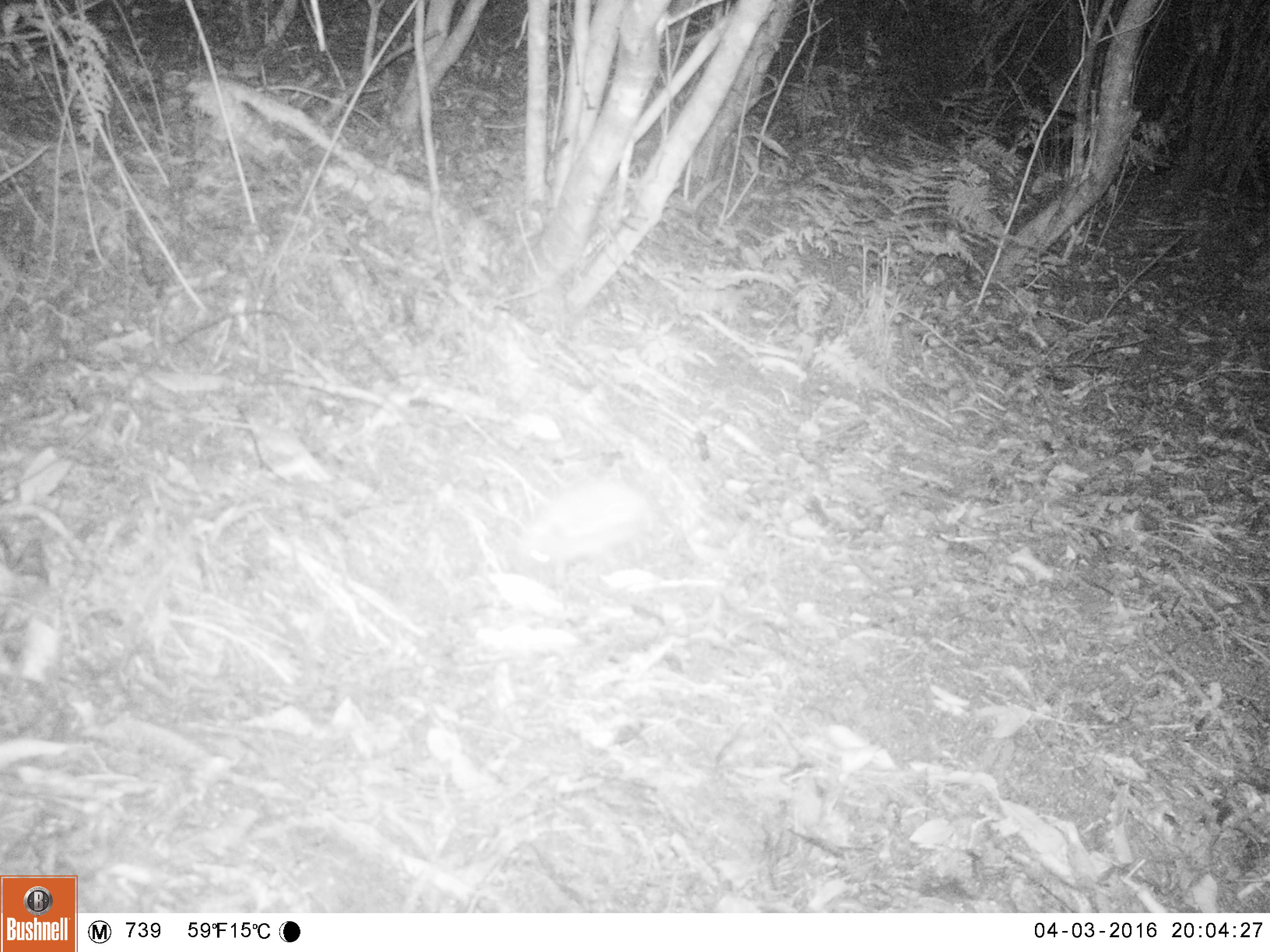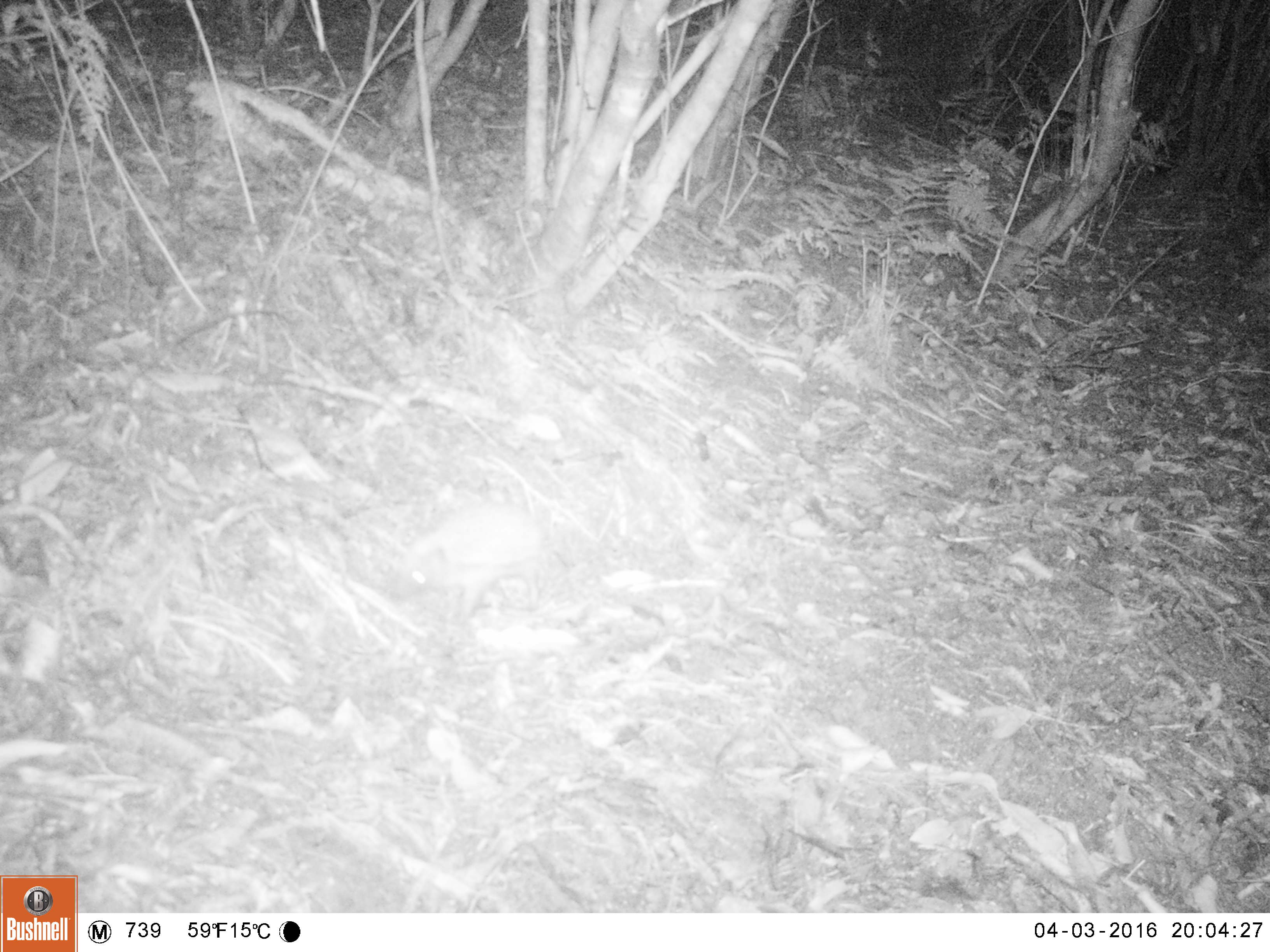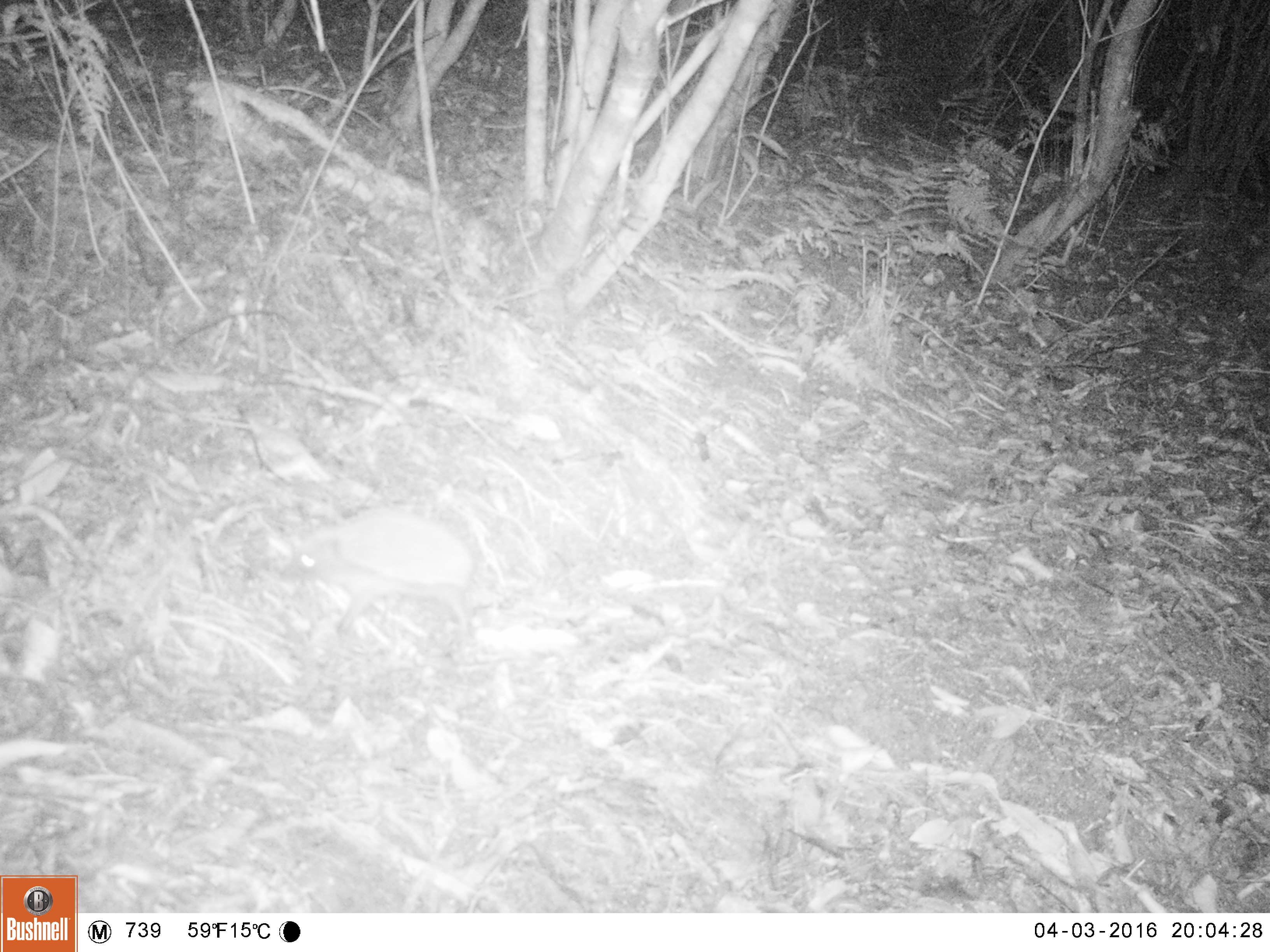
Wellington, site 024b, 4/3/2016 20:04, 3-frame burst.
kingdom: Animalia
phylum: Chordata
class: Mammalia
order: Eulipotyphla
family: Erinaceidae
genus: Erinaceus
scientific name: Erinaceus europaeus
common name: hedgehog